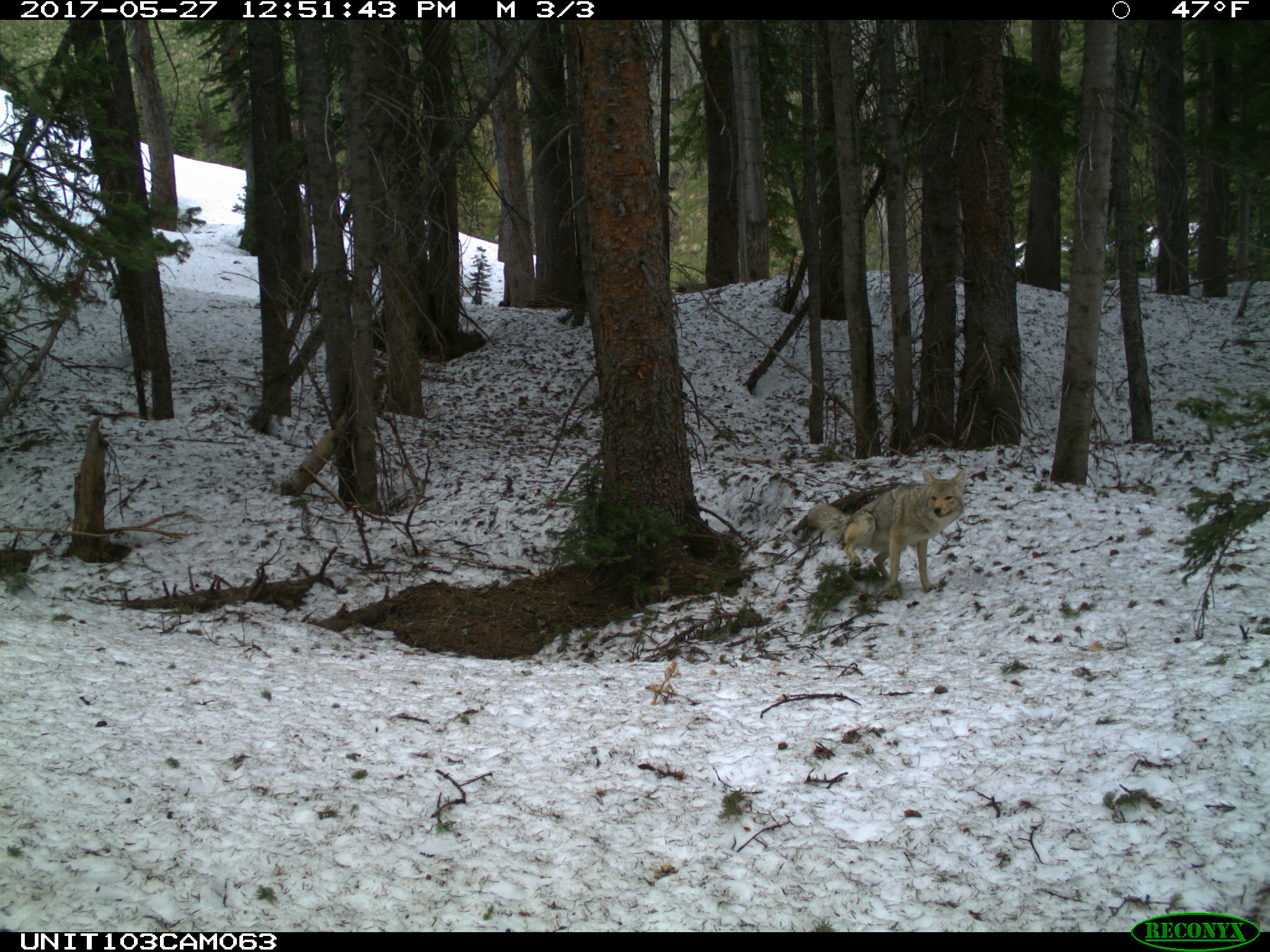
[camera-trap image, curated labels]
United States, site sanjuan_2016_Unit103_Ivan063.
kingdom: Animalia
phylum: Chordata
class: Mammalia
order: Carnivora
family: Canidae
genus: Canis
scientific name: Canis latrans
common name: coyote